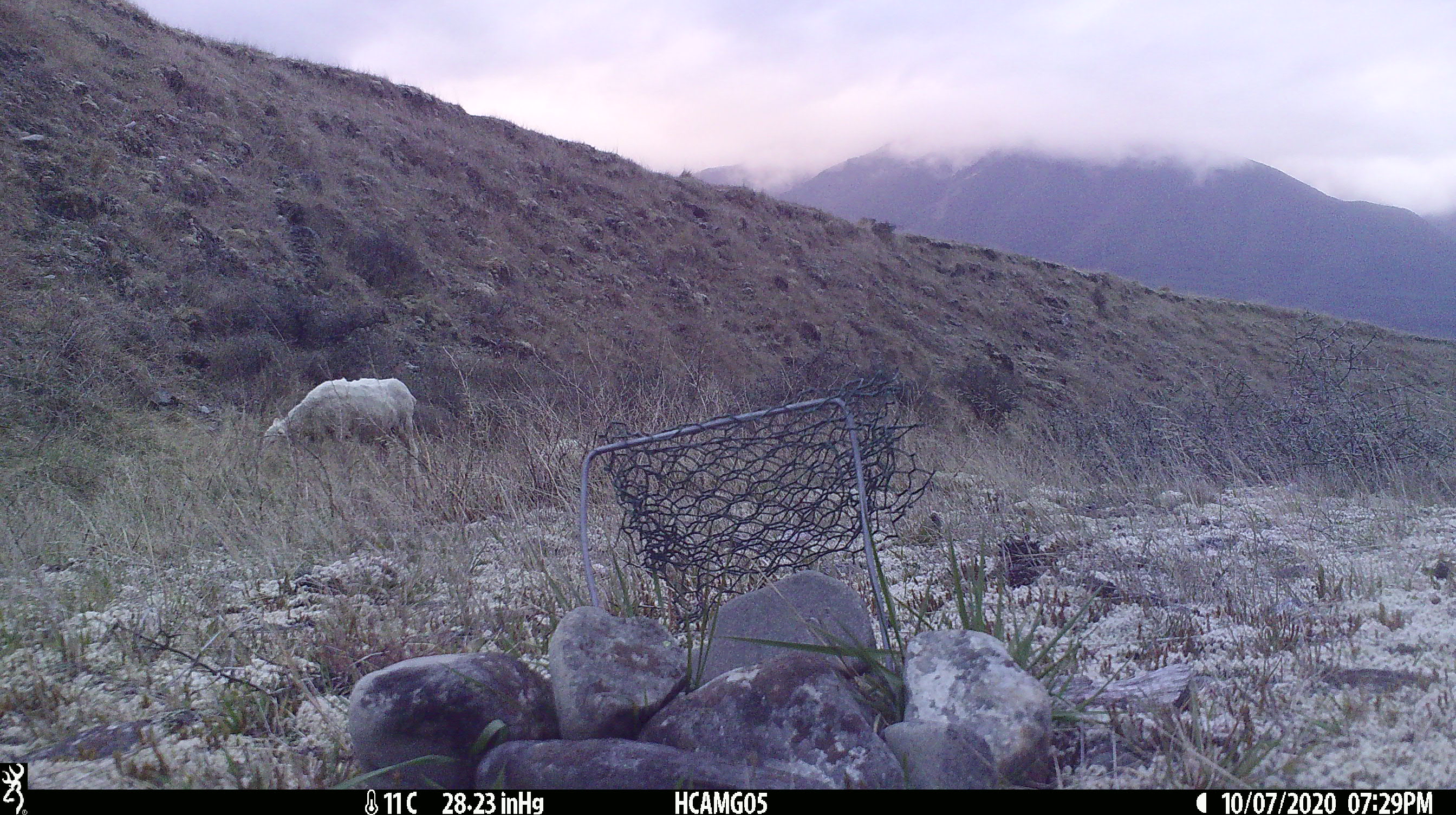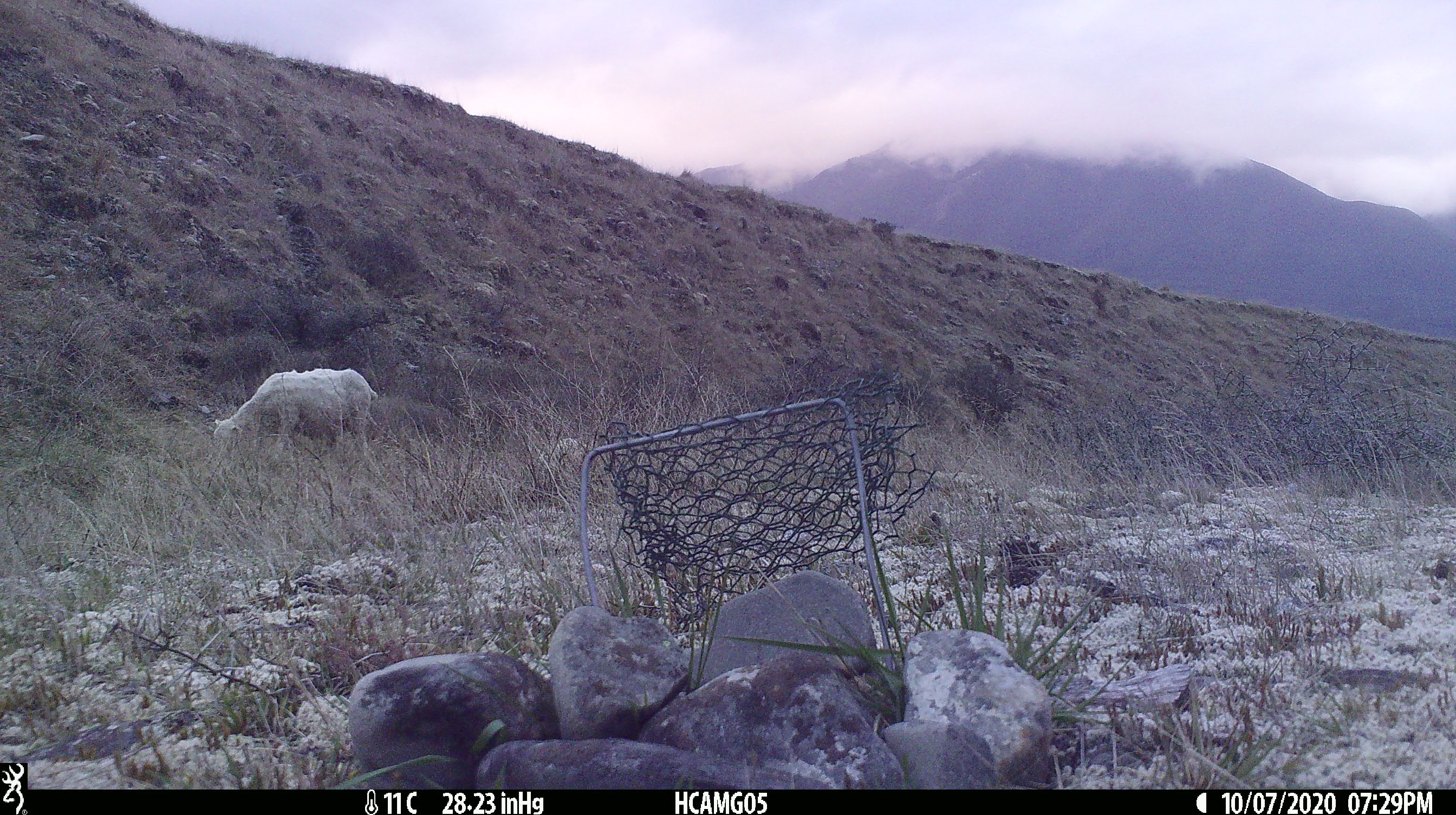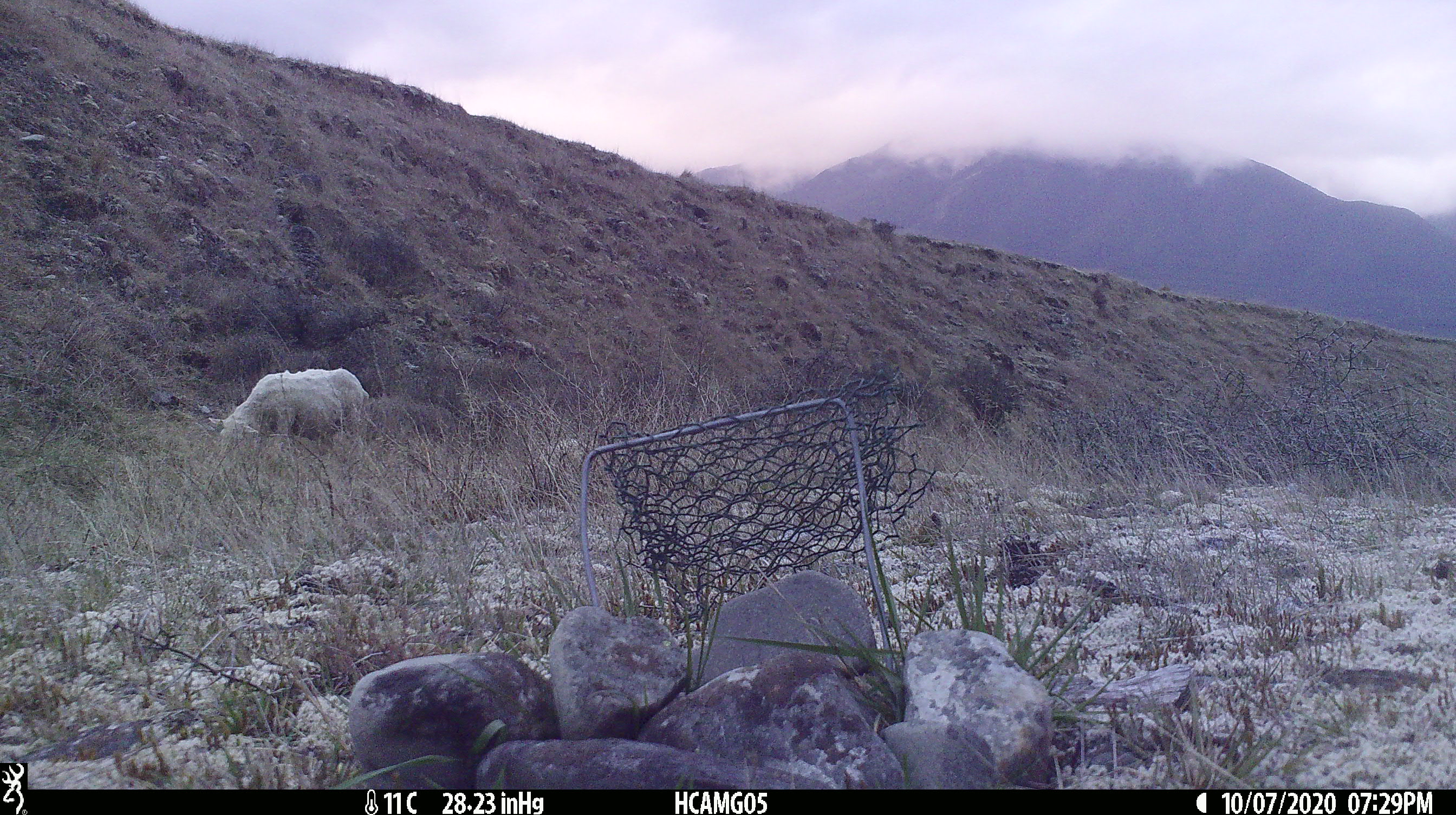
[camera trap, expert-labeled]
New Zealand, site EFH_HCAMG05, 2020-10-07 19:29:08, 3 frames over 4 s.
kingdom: Animalia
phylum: Chordata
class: Mammalia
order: Artiodactyla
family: Bovidae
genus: Ovis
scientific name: Ovis aries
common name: domestic sheep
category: sheep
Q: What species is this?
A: Sheep (domestic sheep) (Ovis aries).